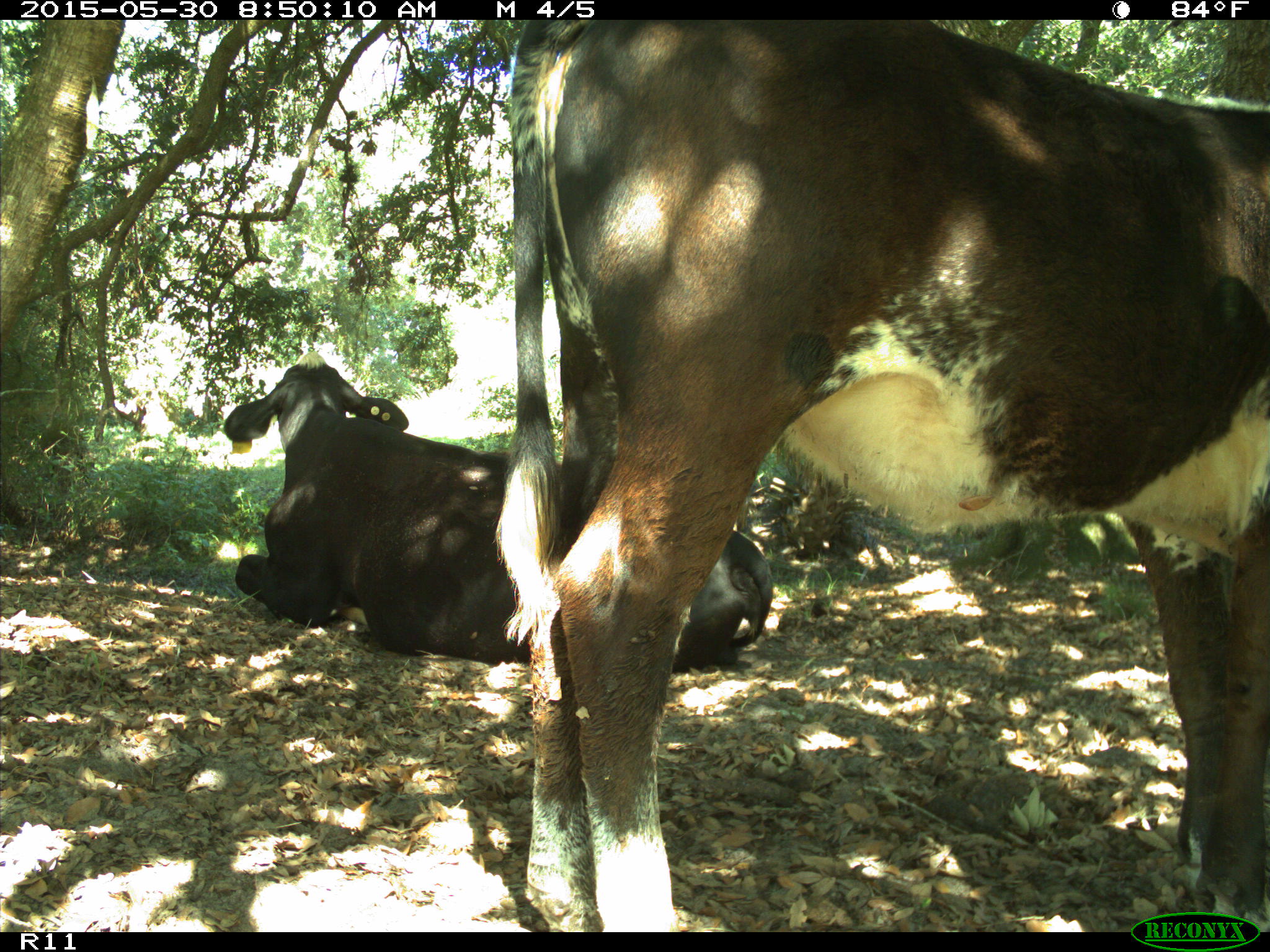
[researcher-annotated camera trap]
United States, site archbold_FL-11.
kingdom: Animalia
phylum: Chordata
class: Mammalia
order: Artiodactyla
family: Bovidae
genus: Bos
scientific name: Bos taurus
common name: domestic cow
Bos taurus (domestic cow).